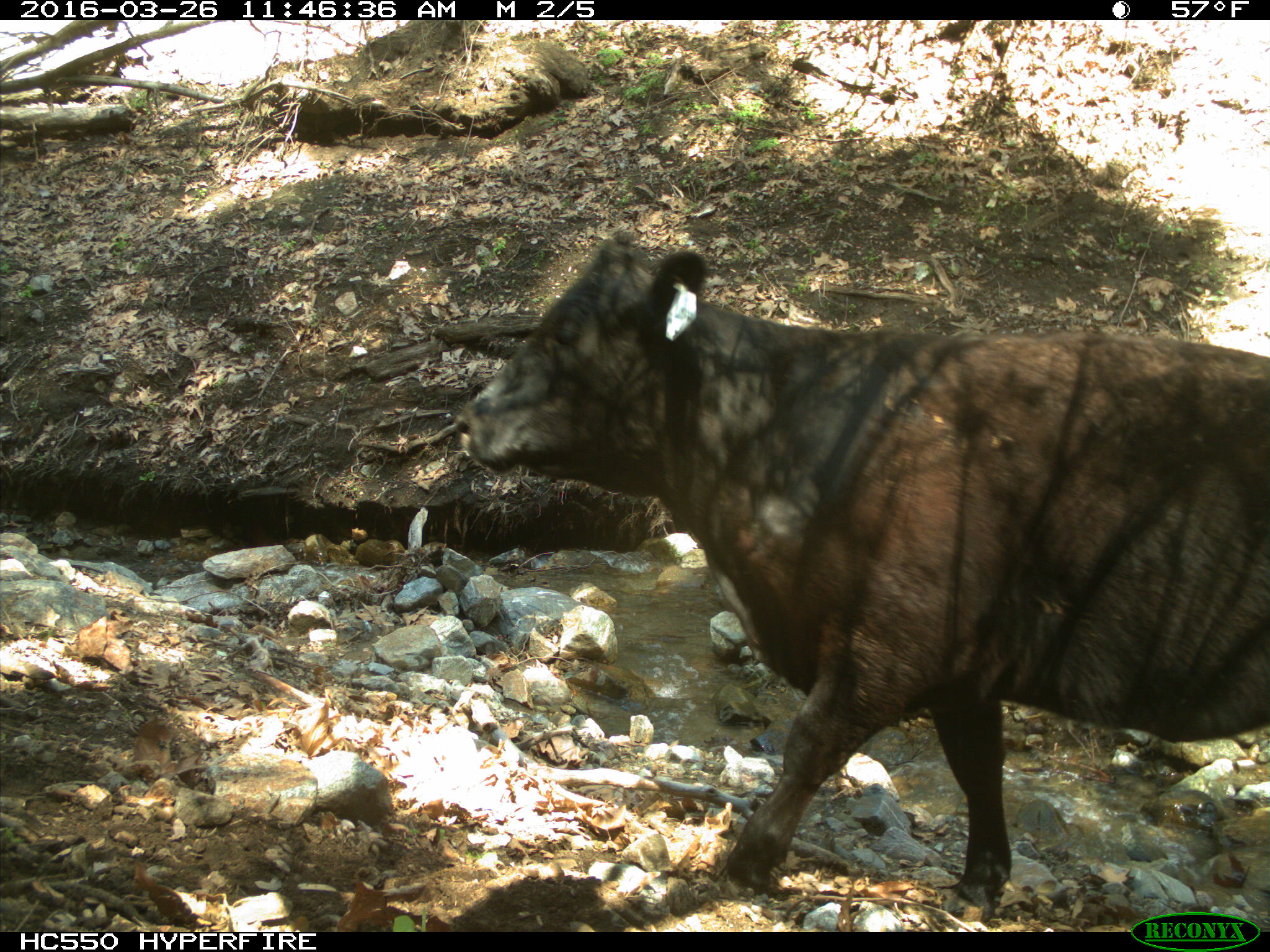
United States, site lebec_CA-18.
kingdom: Animalia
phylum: Chordata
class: Mammalia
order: Artiodactyla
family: Bovidae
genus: Bos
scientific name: Bos taurus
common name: domestic cow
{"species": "Bos taurus (domestic cow)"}